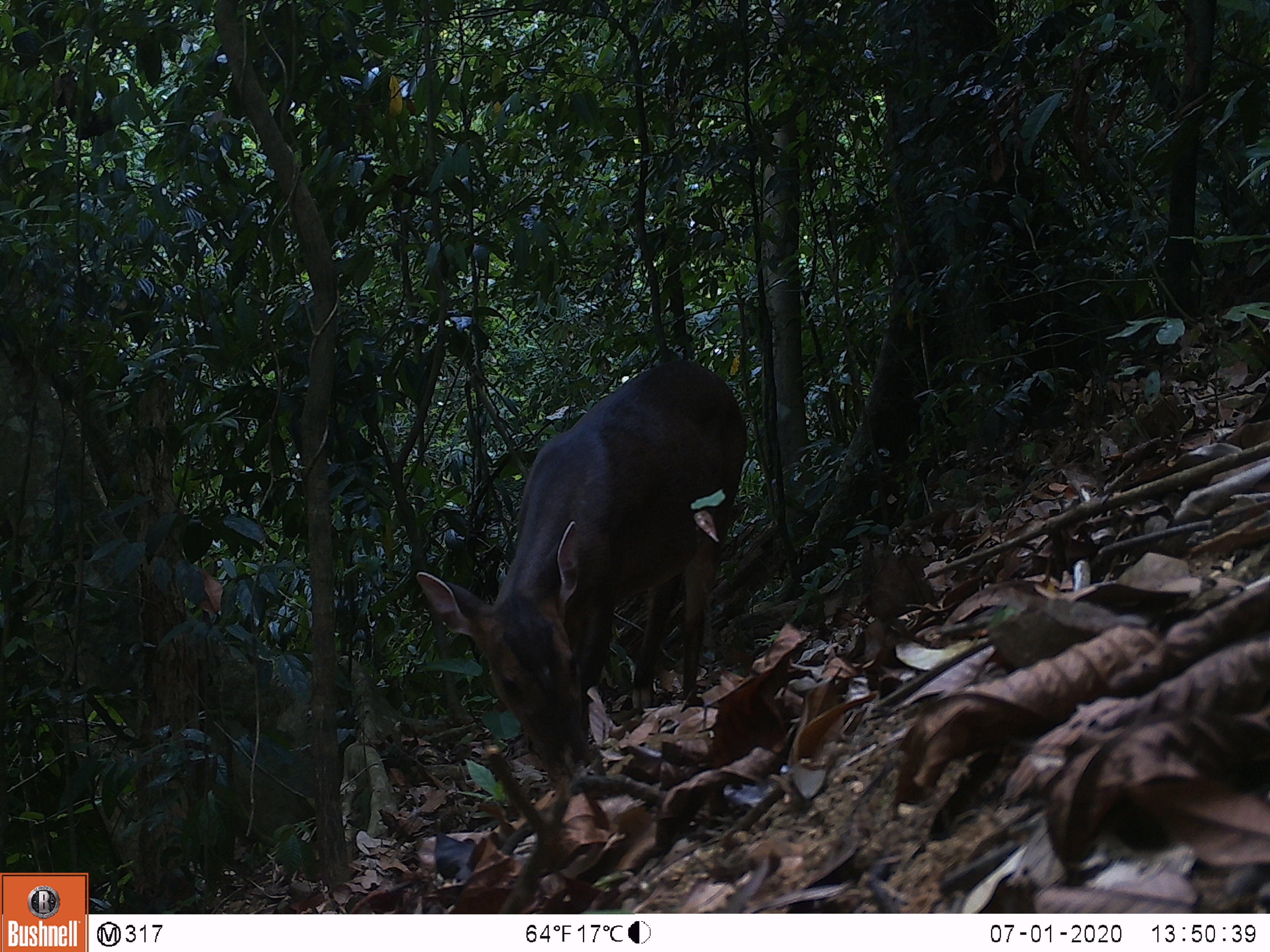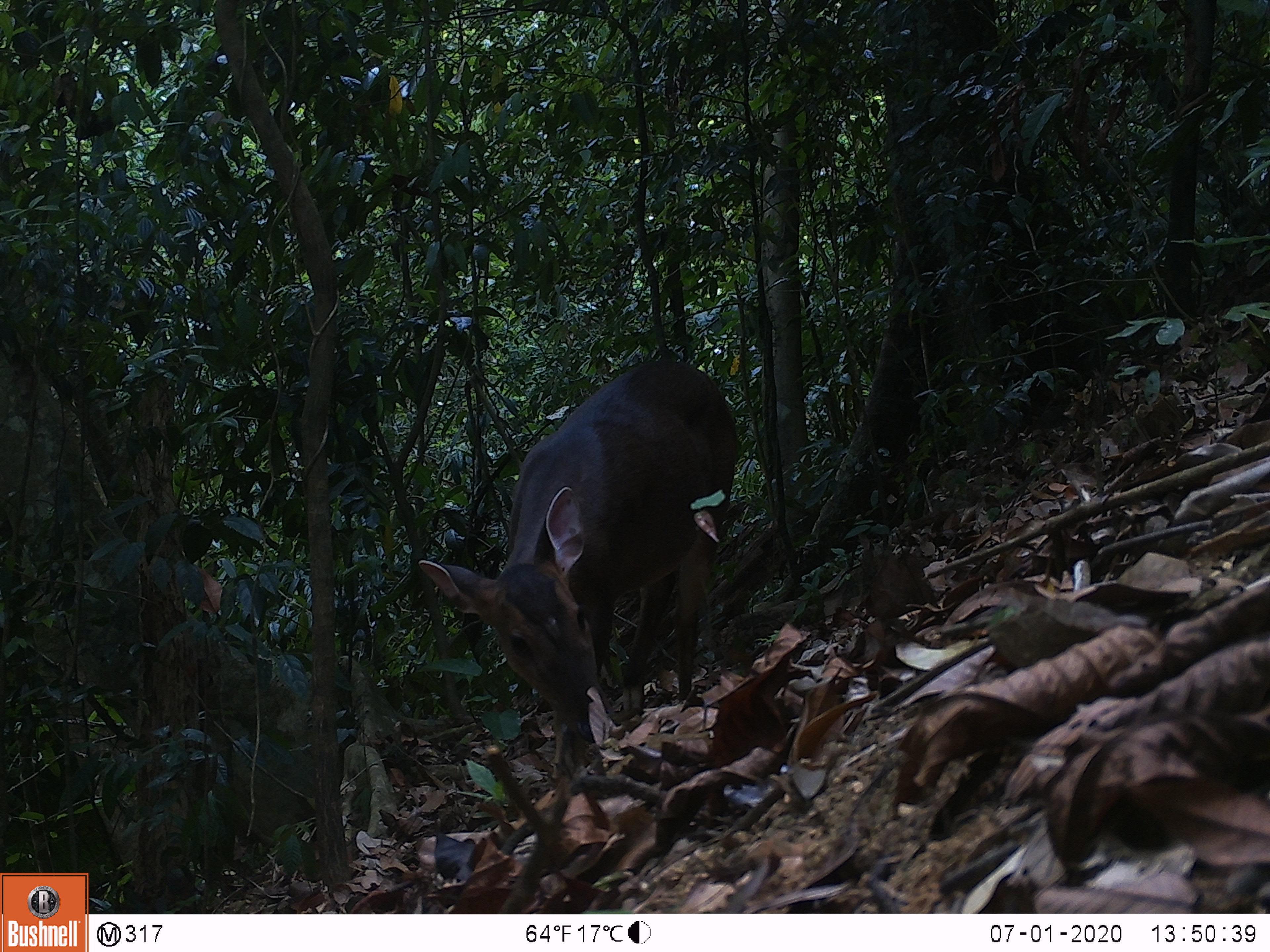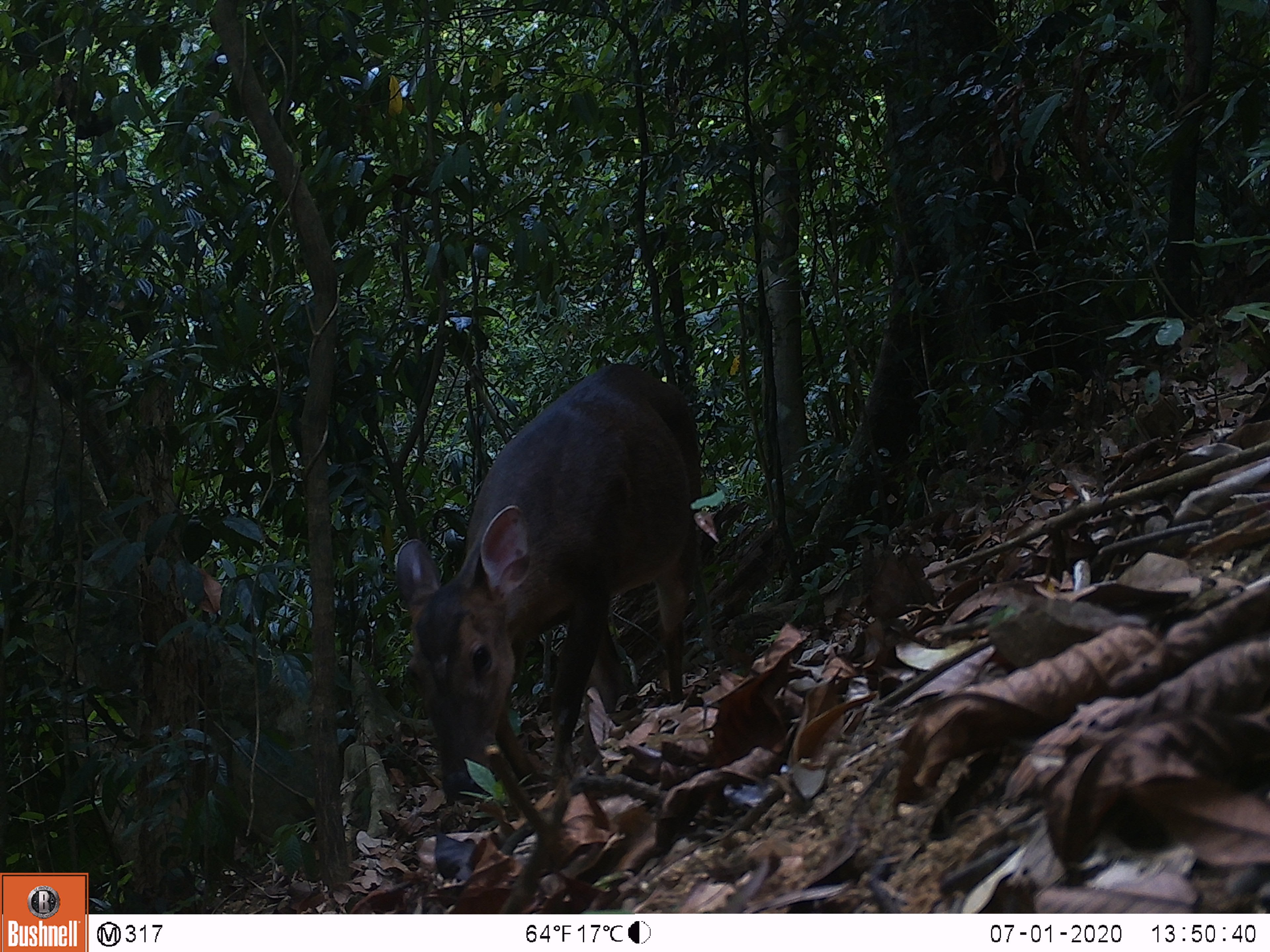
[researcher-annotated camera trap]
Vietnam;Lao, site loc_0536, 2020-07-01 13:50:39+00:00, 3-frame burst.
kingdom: Animalia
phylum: Chordata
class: Mammalia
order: Artiodactyla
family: Cervidae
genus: Muntiacus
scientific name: Muntiacus vuquangensis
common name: large-antlered muntjac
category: large antlered muntjac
Large antlered muntjac (large-antlered muntjac) (Muntiacus vuquangensis). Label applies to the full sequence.